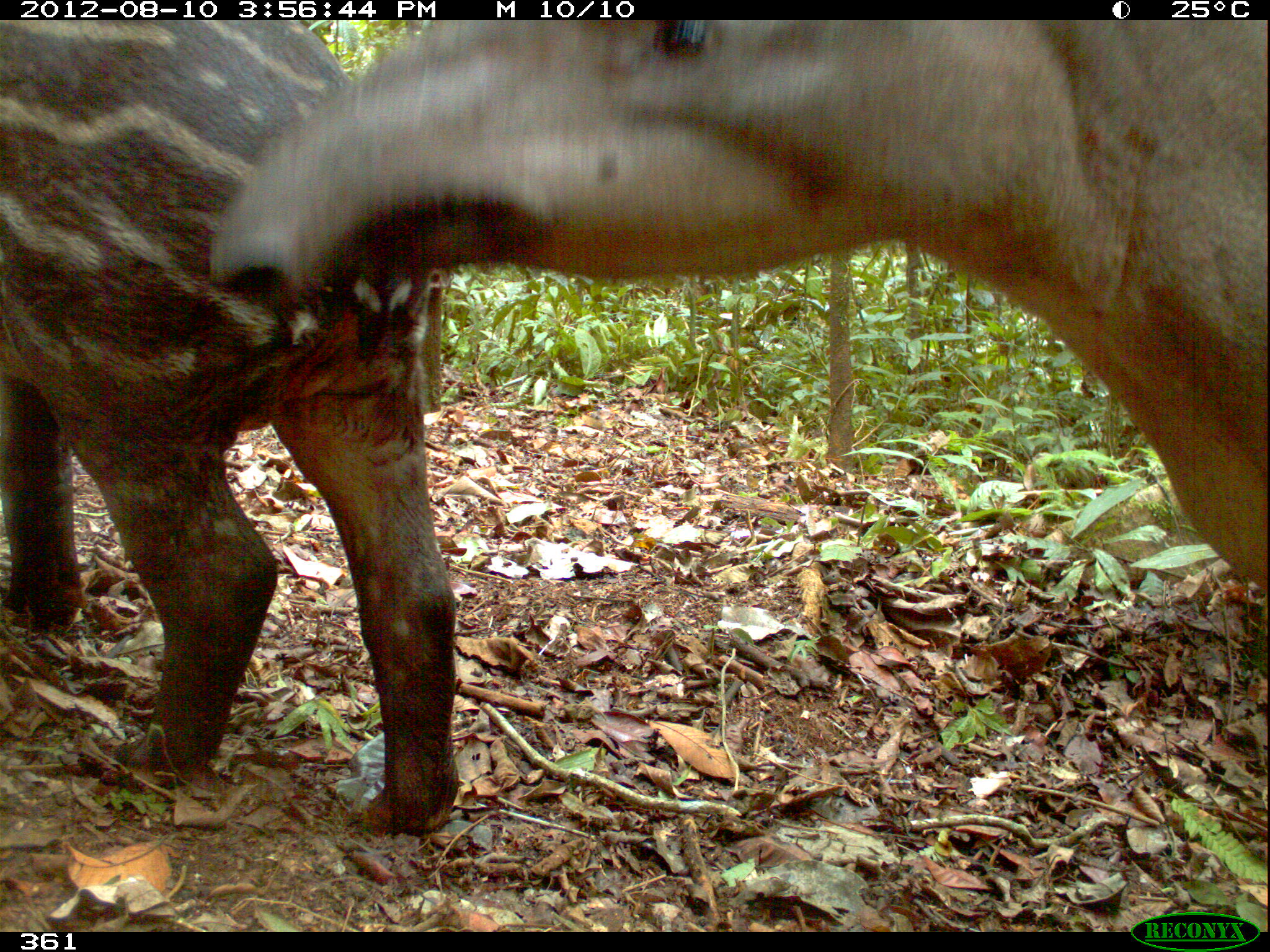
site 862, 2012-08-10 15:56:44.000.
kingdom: Animalia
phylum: Chordata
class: Mammalia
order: Perissodactyla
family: Tapiridae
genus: Tapirus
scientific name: Tapirus terrestris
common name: south american tapir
Tapirus terrestris (south american tapir).